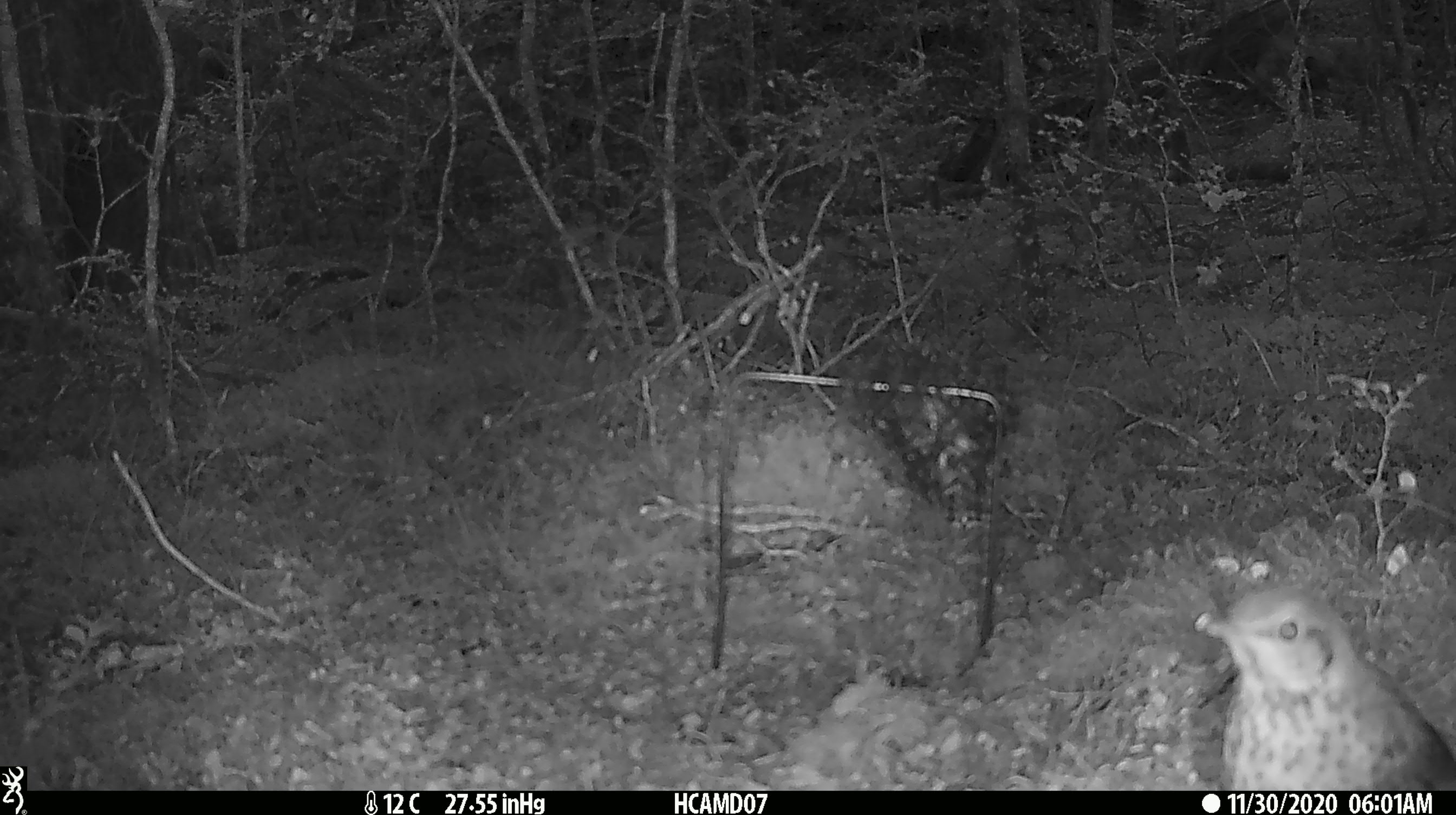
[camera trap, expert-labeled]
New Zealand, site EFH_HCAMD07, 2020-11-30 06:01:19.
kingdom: Animalia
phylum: Chordata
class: Aves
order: Passeriformes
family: Turdidae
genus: Turdus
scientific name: Turdus philomelos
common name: song thrush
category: thrush